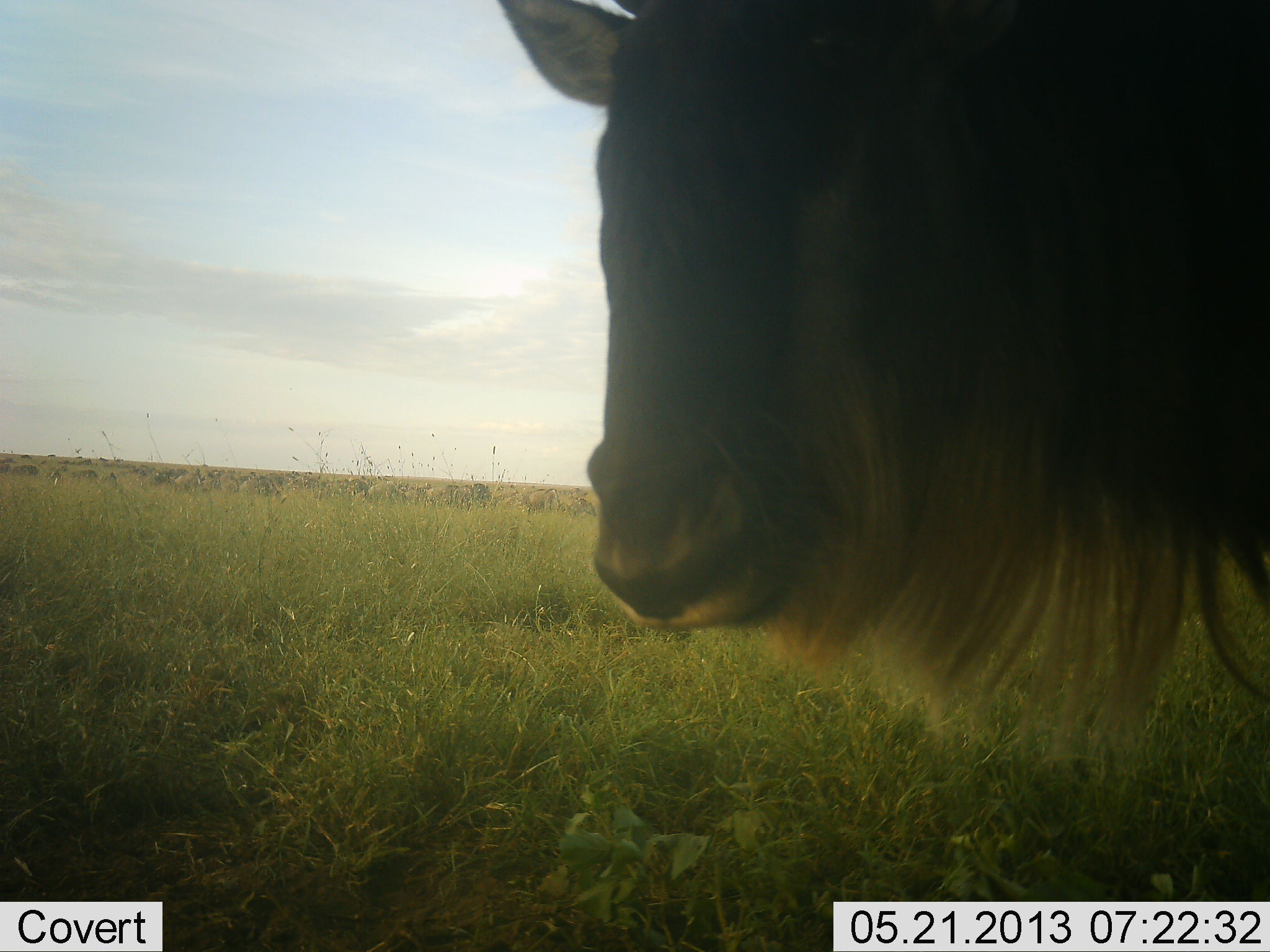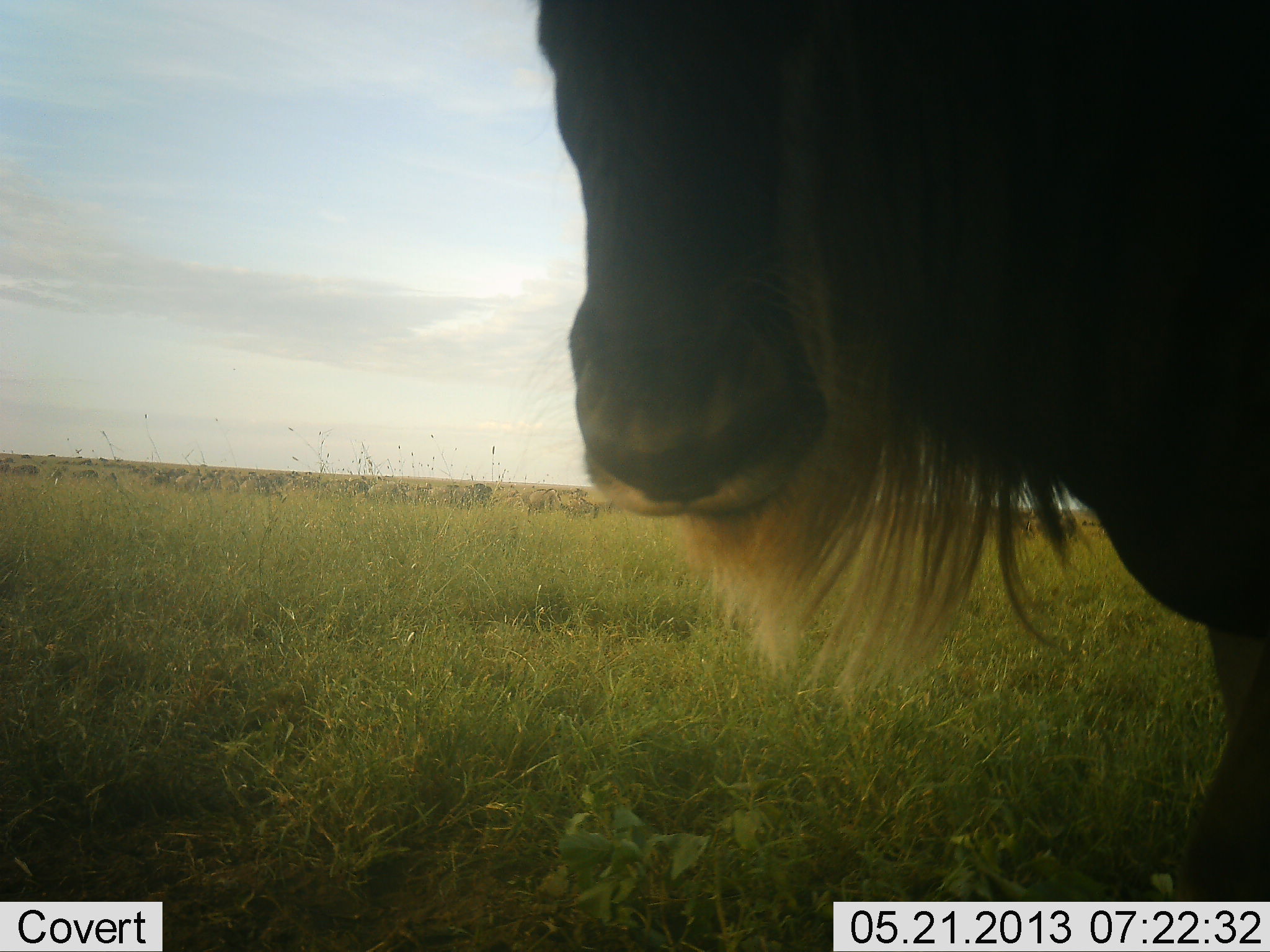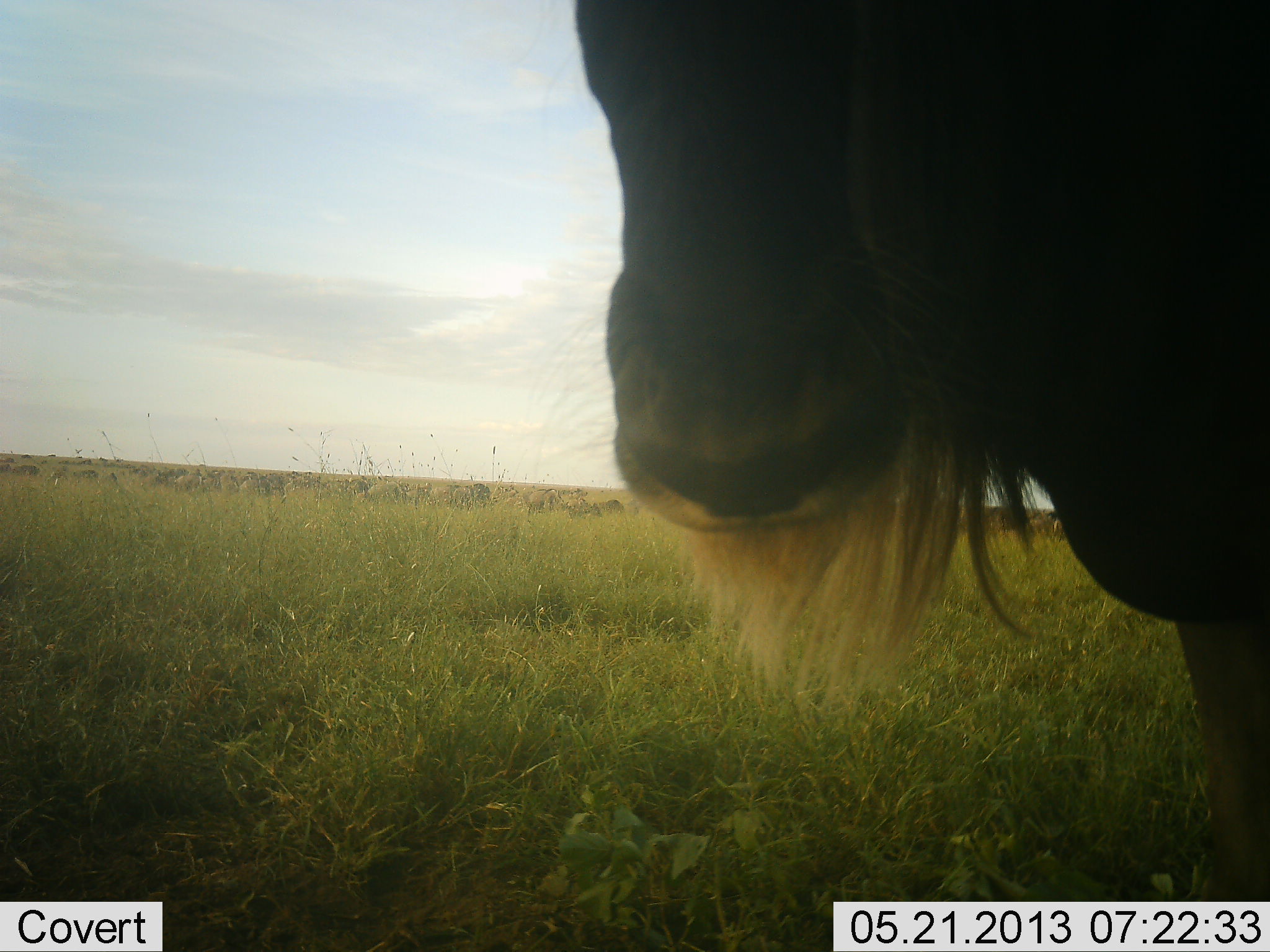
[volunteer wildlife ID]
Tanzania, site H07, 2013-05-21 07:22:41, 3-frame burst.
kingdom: Animalia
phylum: Chordata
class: Mammalia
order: Artiodactyla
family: Bovidae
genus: Connochaetes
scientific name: Connochaetes taurinus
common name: blue wildebeest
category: wildebeest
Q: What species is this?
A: Wildebeest (blue wildebeest) (Connochaetes taurinus).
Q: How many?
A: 1.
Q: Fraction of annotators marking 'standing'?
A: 84%.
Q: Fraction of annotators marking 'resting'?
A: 4%.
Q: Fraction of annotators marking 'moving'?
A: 8%.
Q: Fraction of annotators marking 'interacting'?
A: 8%.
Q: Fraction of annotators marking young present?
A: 0%.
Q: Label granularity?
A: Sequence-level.